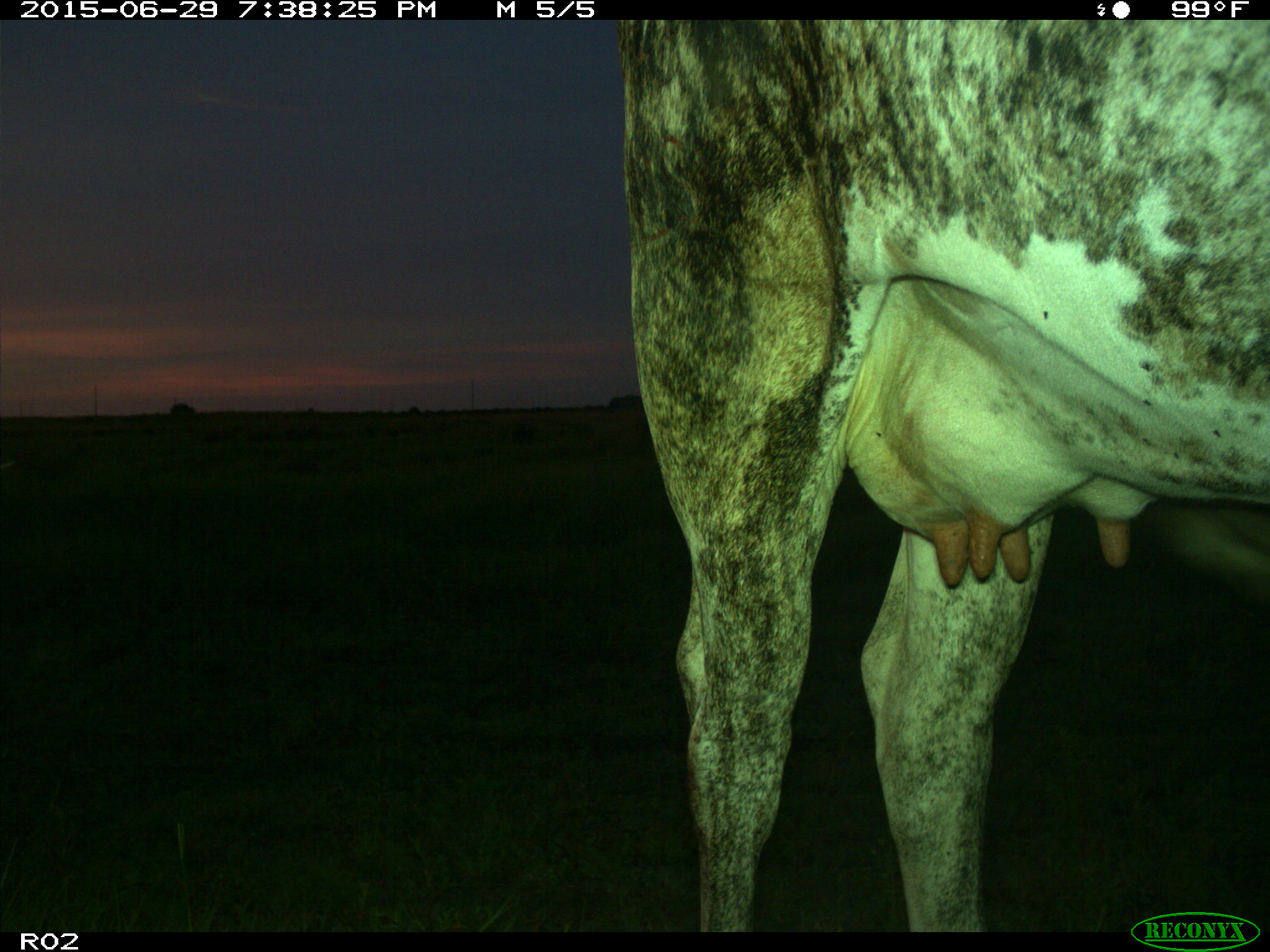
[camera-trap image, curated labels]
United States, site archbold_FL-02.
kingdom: Animalia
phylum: Chordata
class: Mammalia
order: Artiodactyla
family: Bovidae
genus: Bos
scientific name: Bos taurus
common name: domestic cow